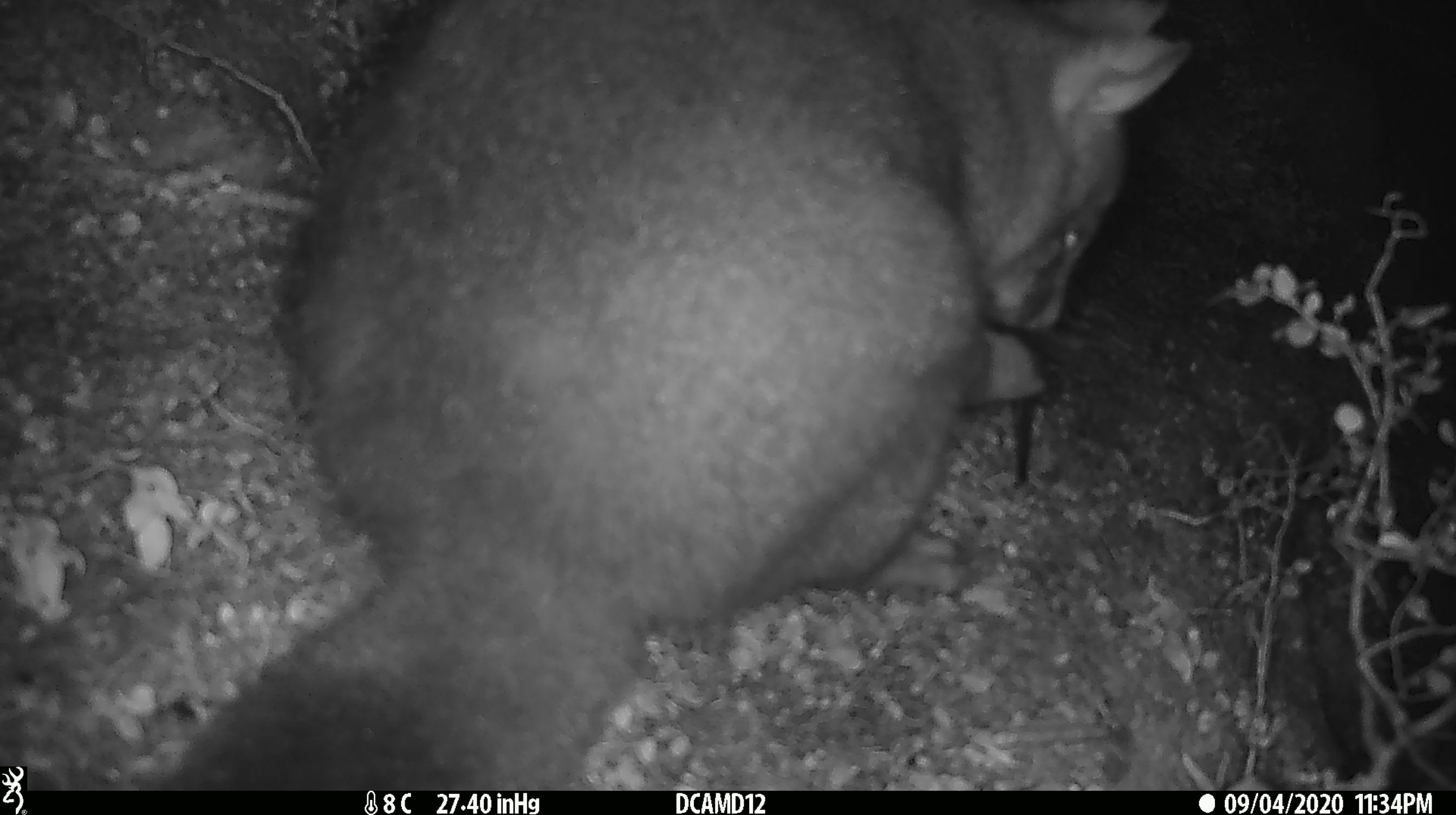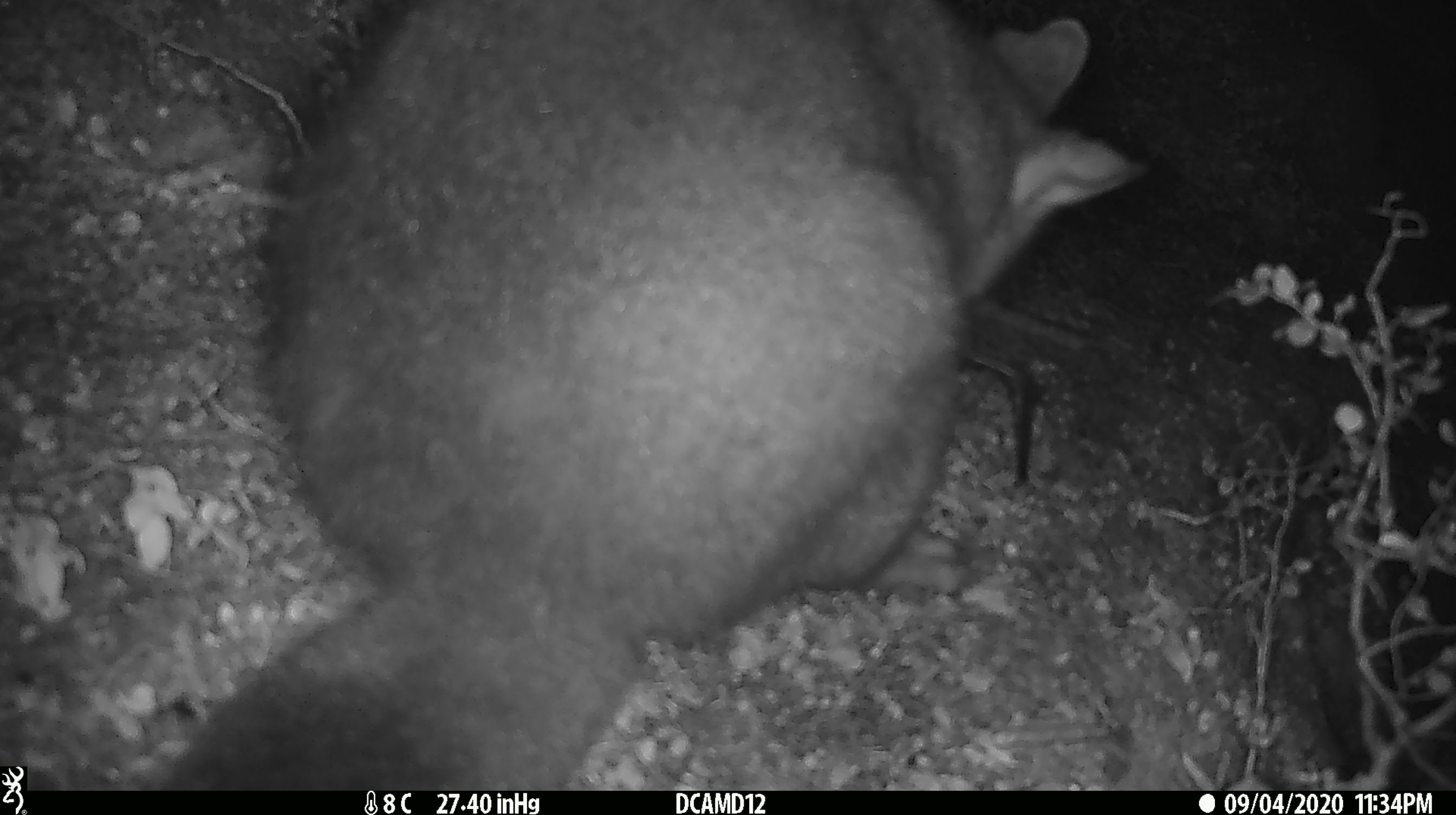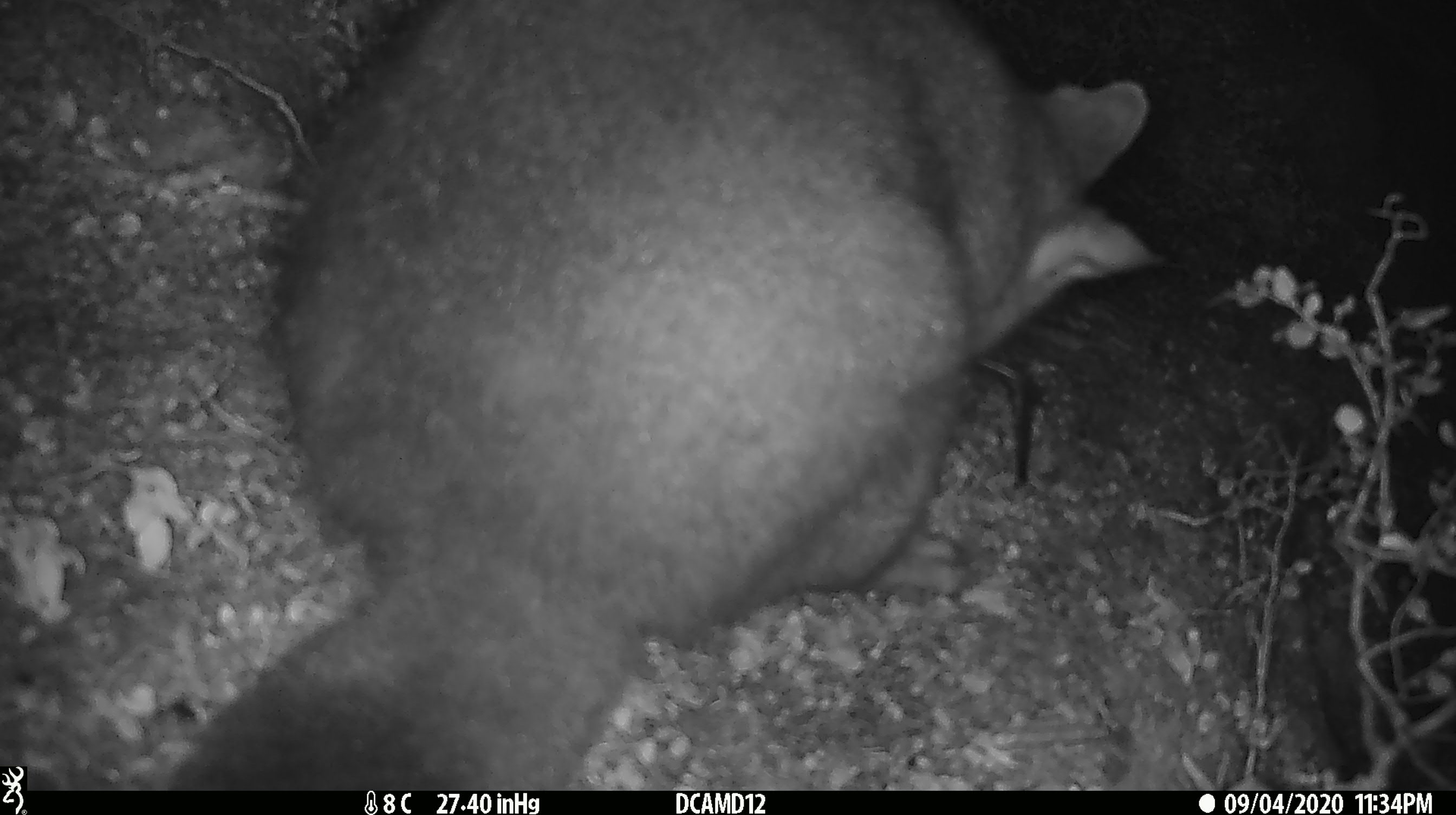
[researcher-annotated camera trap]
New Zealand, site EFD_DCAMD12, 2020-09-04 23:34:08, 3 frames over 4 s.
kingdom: Animalia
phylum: Chordata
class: Mammalia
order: Diprotodontia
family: Phalangeridae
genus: Trichosurus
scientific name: Trichosurus vulpecula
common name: common brushtail possum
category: possum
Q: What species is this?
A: Possum (common brushtail possum) (Trichosurus vulpecula).